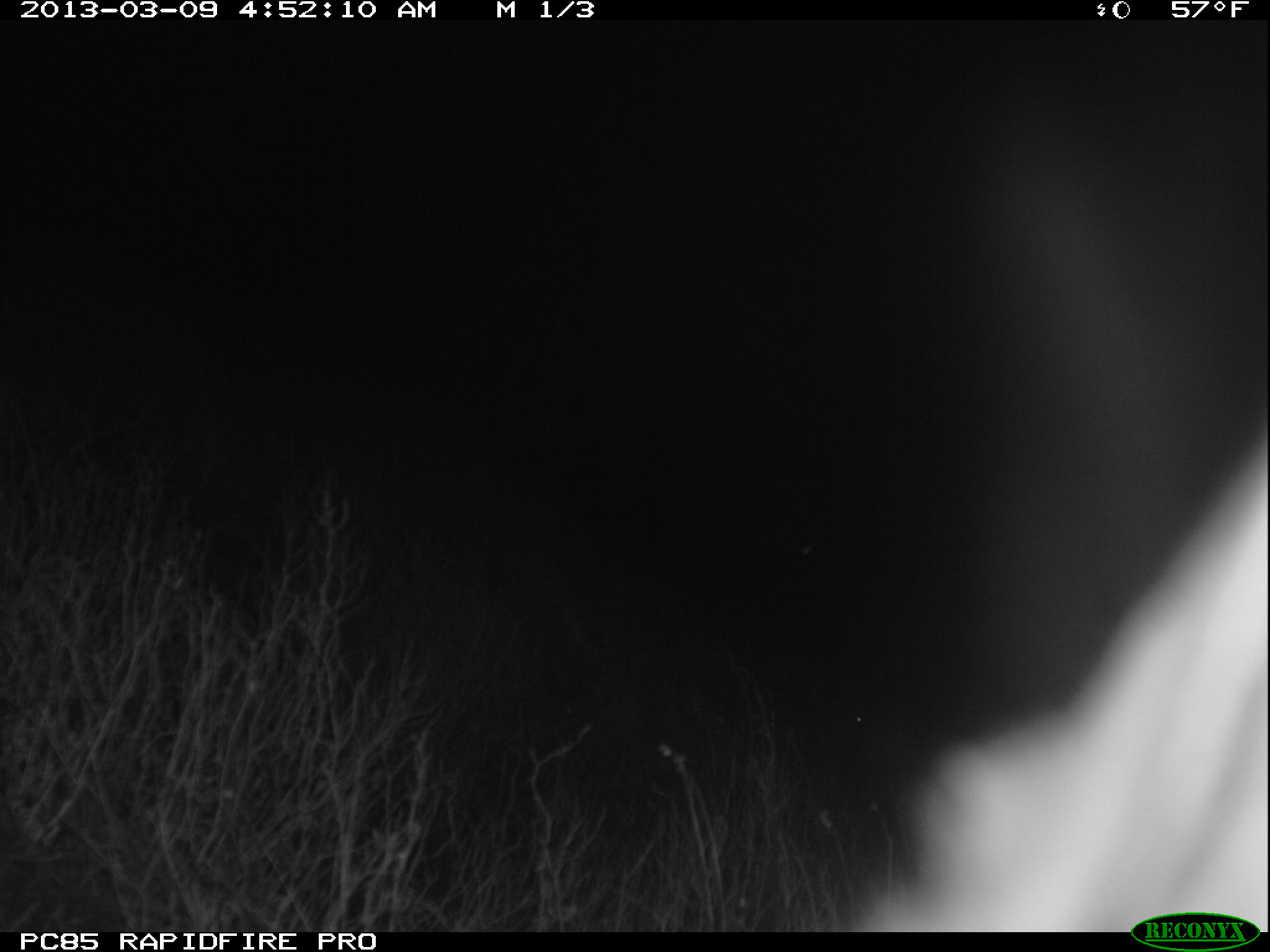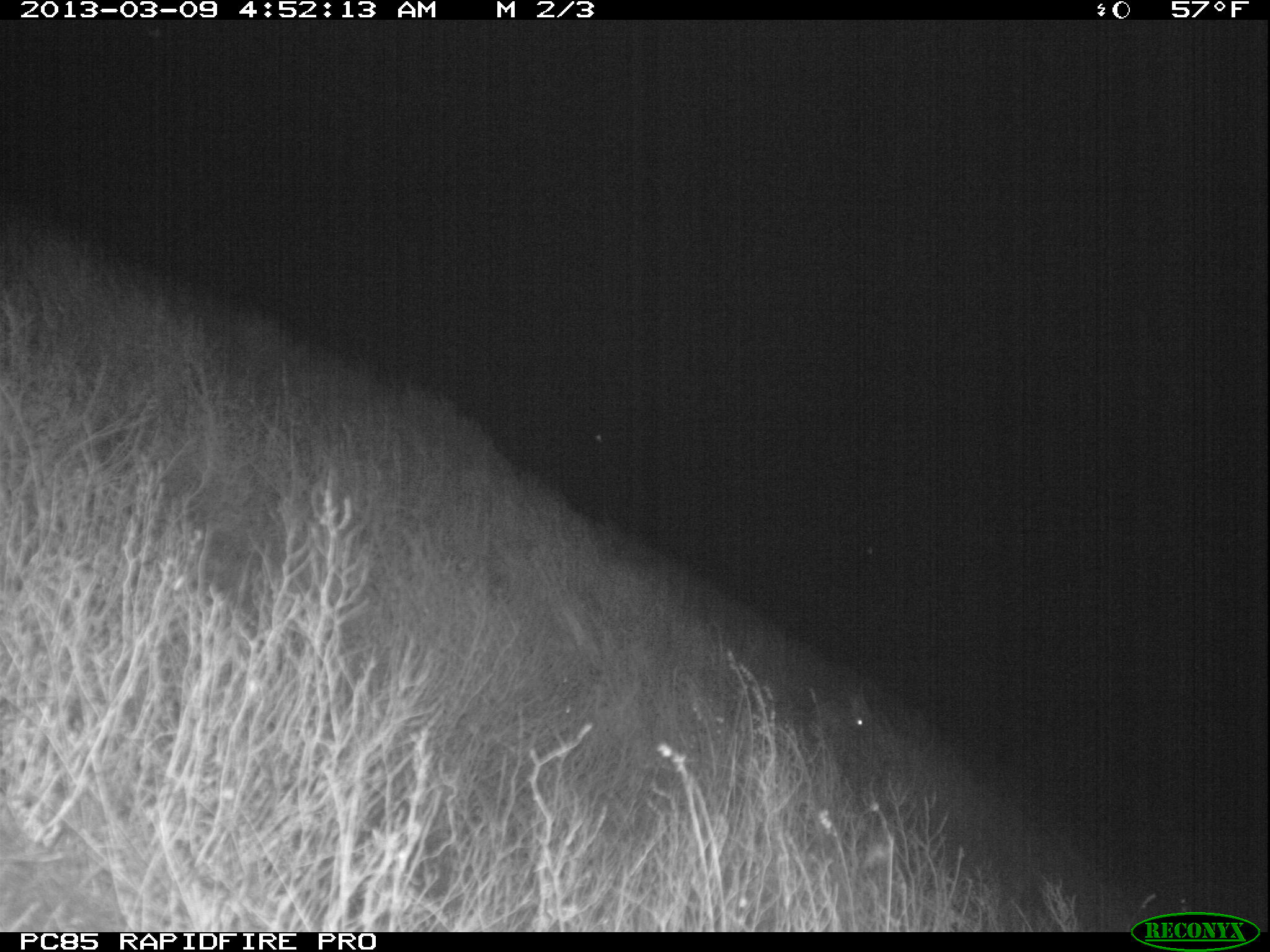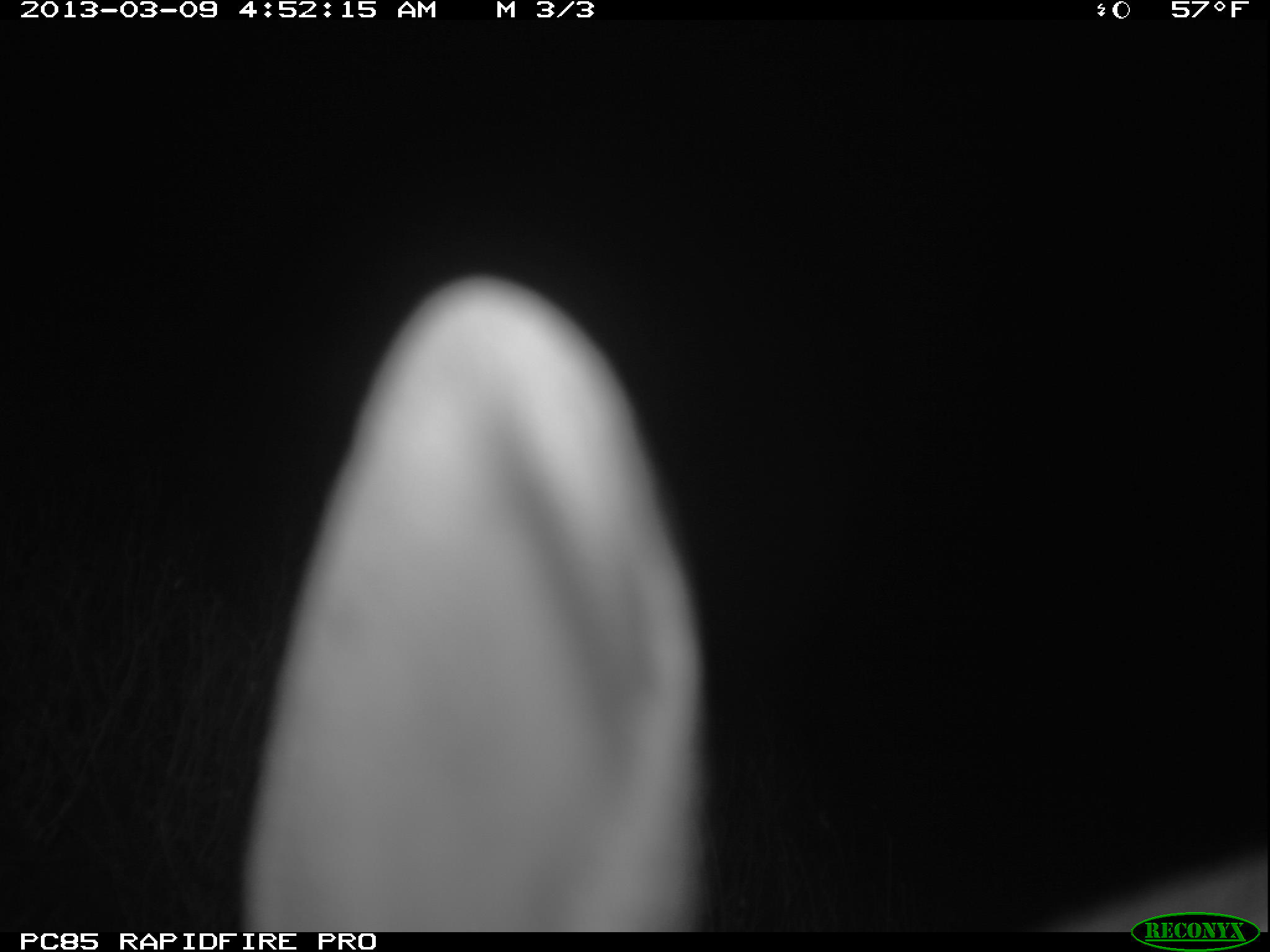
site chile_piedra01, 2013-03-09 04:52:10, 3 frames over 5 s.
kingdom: Animalia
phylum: Chordata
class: Mammalia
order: Lagomorpha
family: Leporidae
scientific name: Leporidae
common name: rabbits and hares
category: rabbit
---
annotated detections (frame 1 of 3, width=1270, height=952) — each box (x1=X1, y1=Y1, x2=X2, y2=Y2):
unknown: (x1=895, y1=379, x2=1270, y2=907)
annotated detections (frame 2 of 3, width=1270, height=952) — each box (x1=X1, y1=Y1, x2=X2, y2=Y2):
rabbit: (x1=801, y1=683, x2=873, y2=742)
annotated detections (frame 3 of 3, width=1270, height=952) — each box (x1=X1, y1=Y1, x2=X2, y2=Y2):
rabbit: (x1=230, y1=281, x2=706, y2=927)